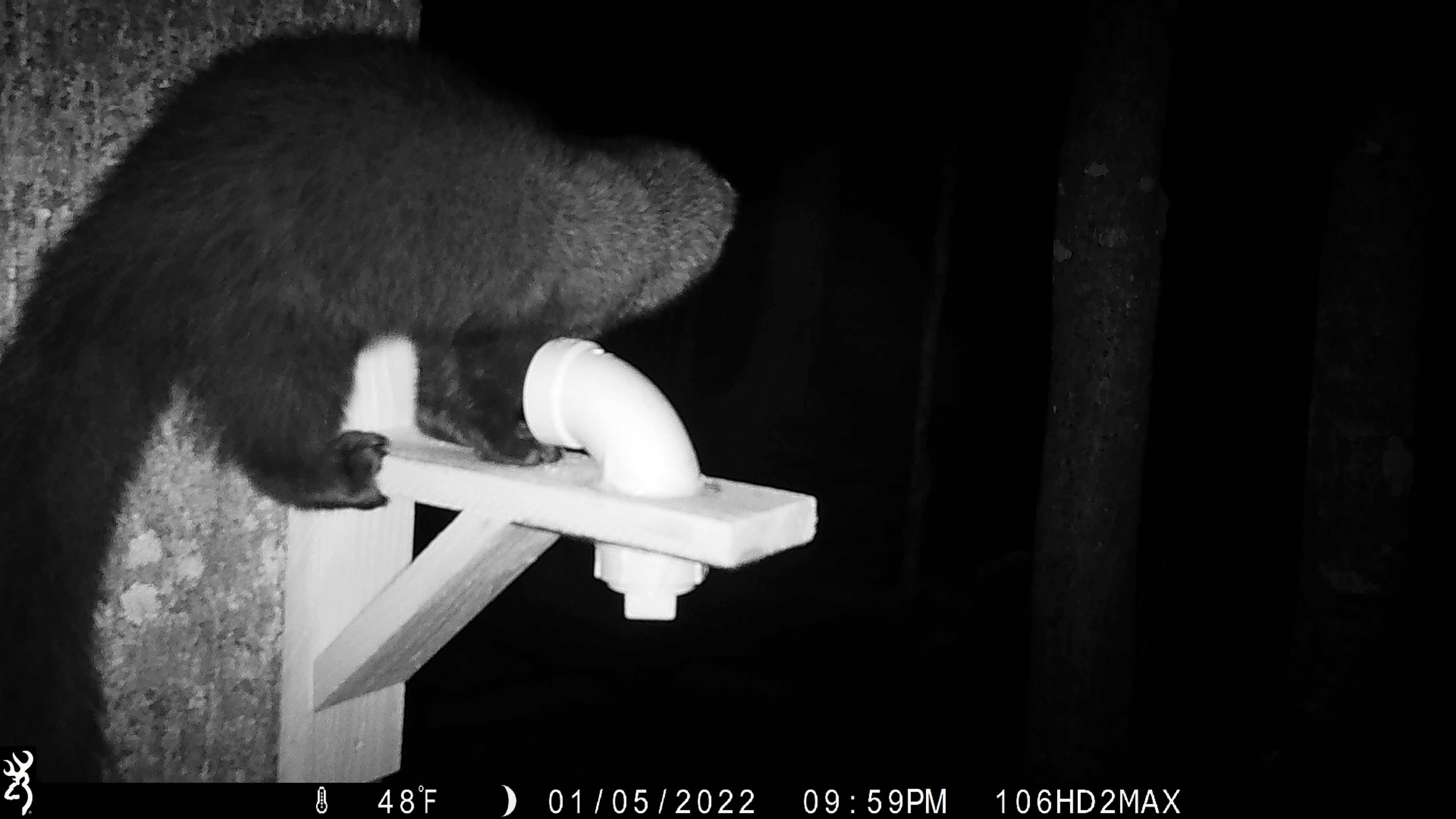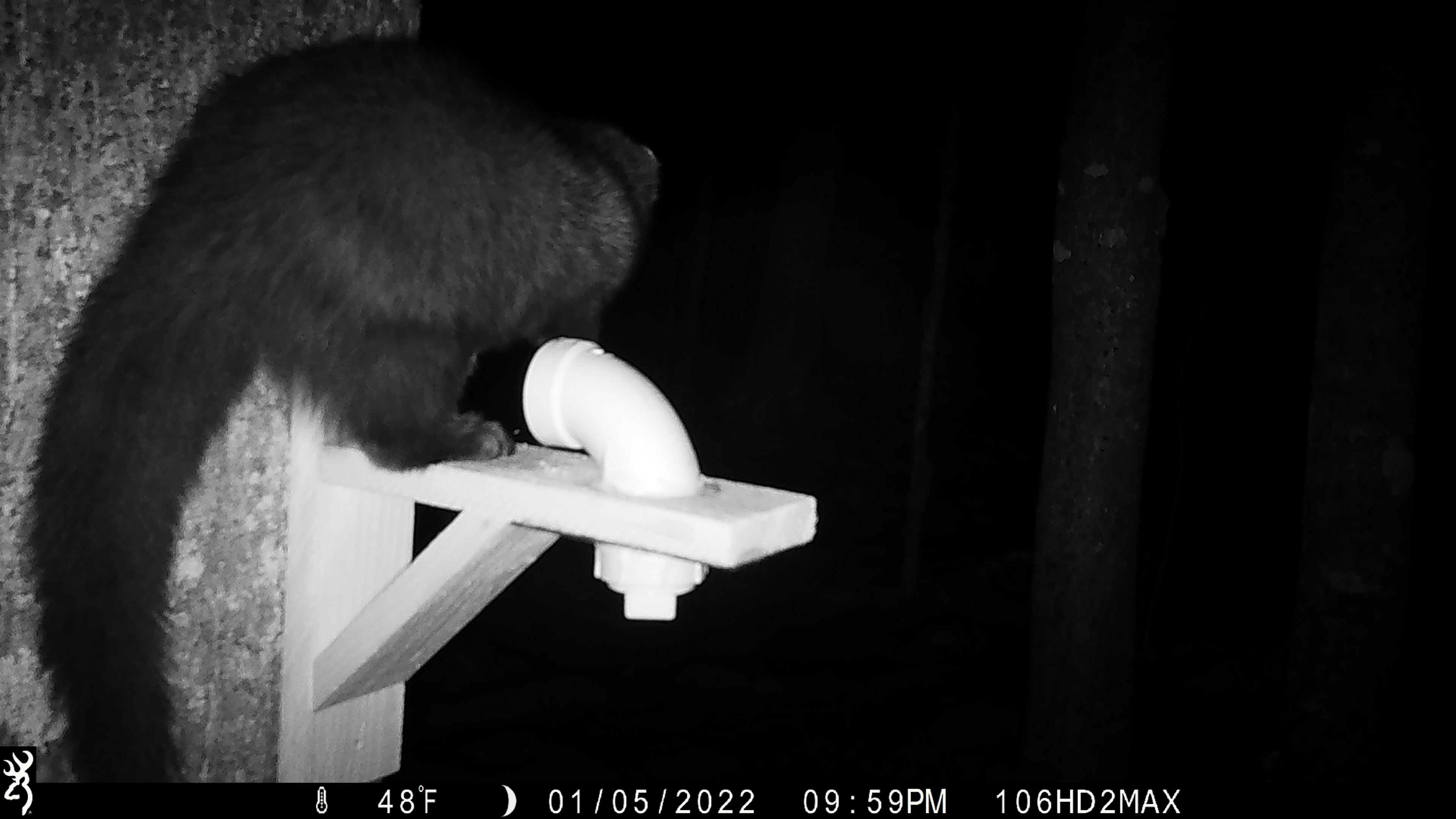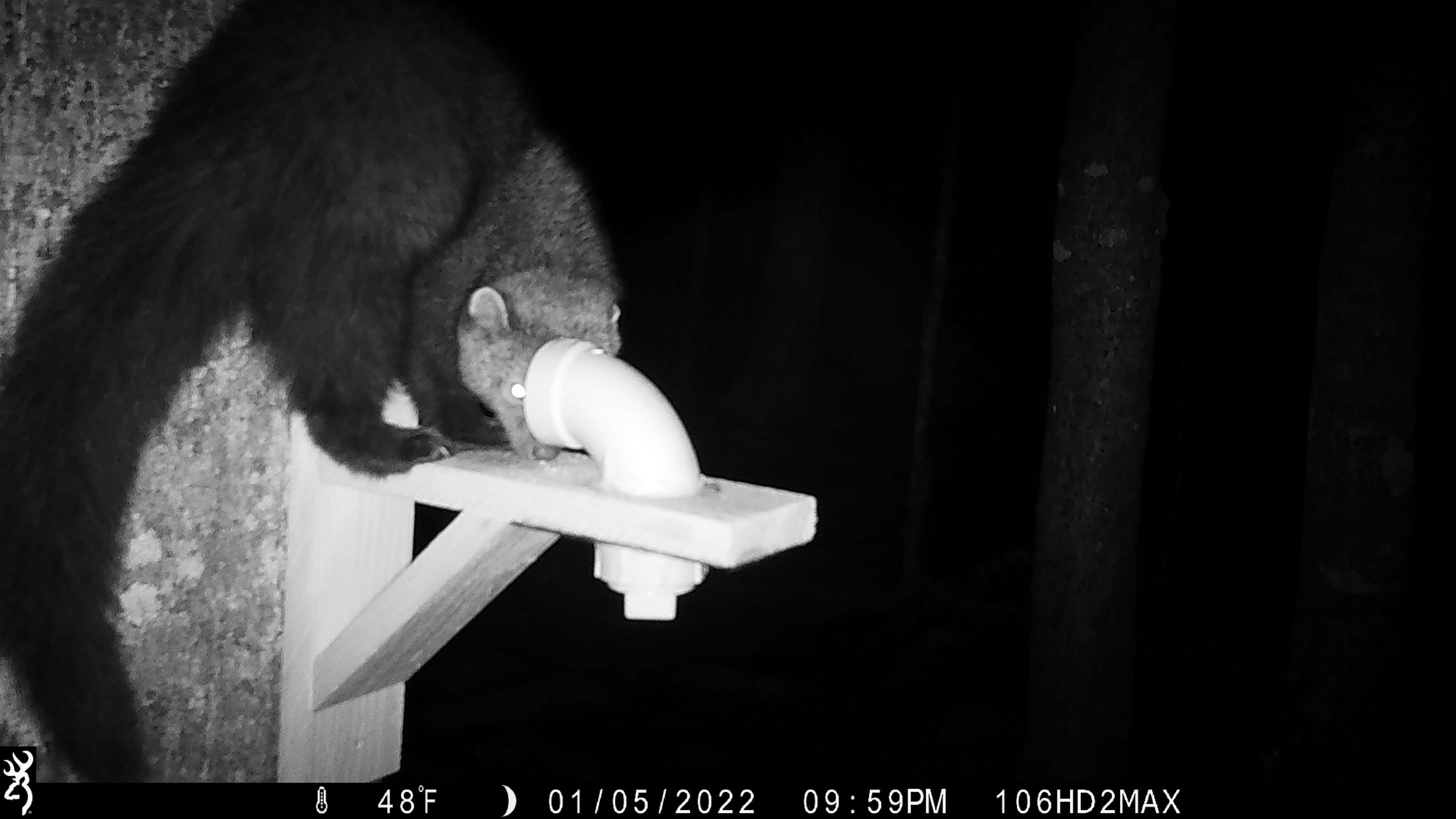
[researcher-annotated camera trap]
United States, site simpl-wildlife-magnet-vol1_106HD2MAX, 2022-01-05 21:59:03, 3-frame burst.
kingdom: Animalia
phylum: Chordata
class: Mammalia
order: Carnivora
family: Mustelidae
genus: Pekania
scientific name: Pekania pennanti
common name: fisher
Fisher (Pekania pennanti).